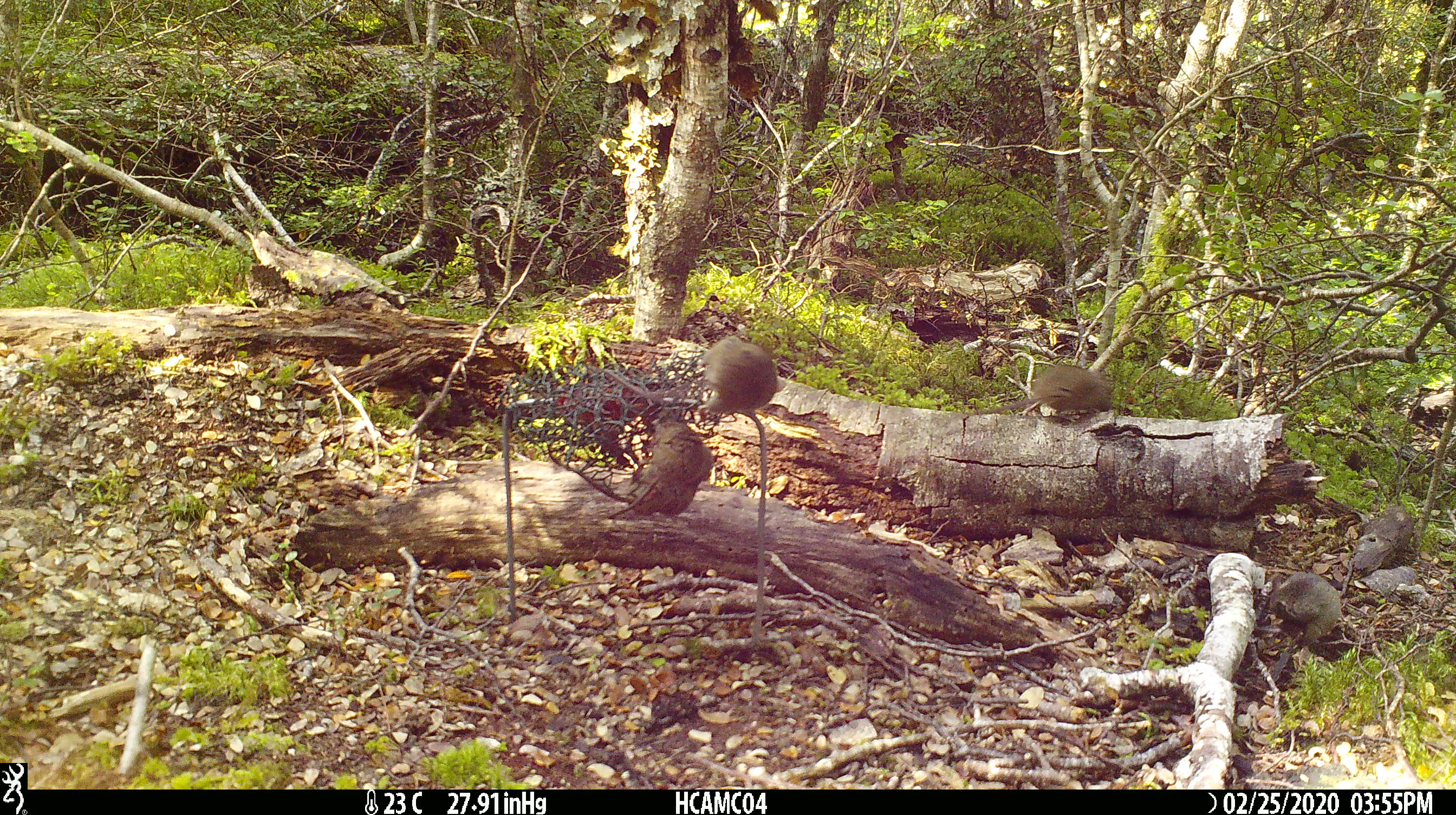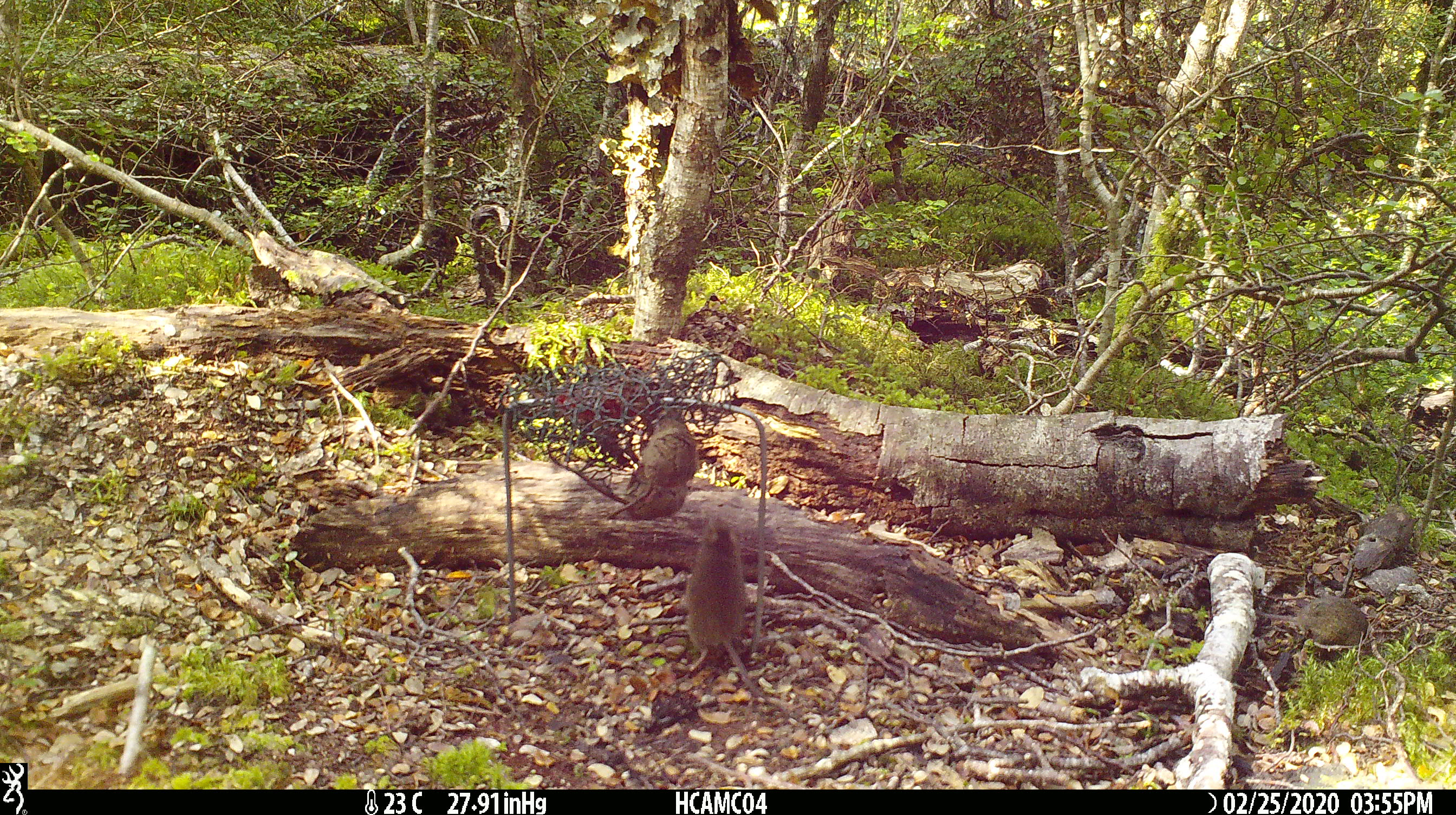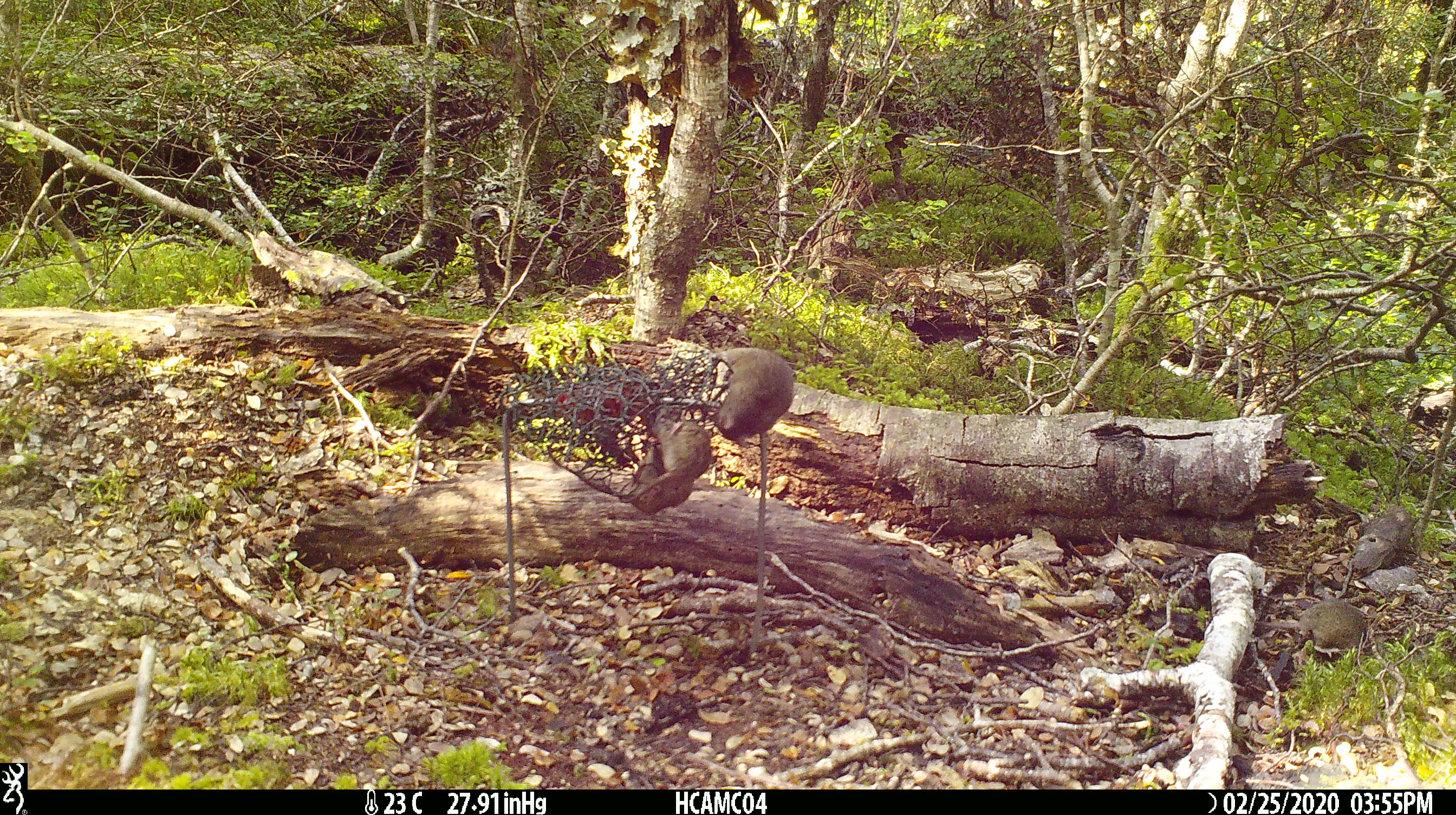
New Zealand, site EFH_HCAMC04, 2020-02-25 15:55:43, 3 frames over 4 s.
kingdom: Animalia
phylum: Chordata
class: Mammalia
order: Rodentia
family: Muridae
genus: Mus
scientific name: Mus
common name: mouse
Mouse (Mus).